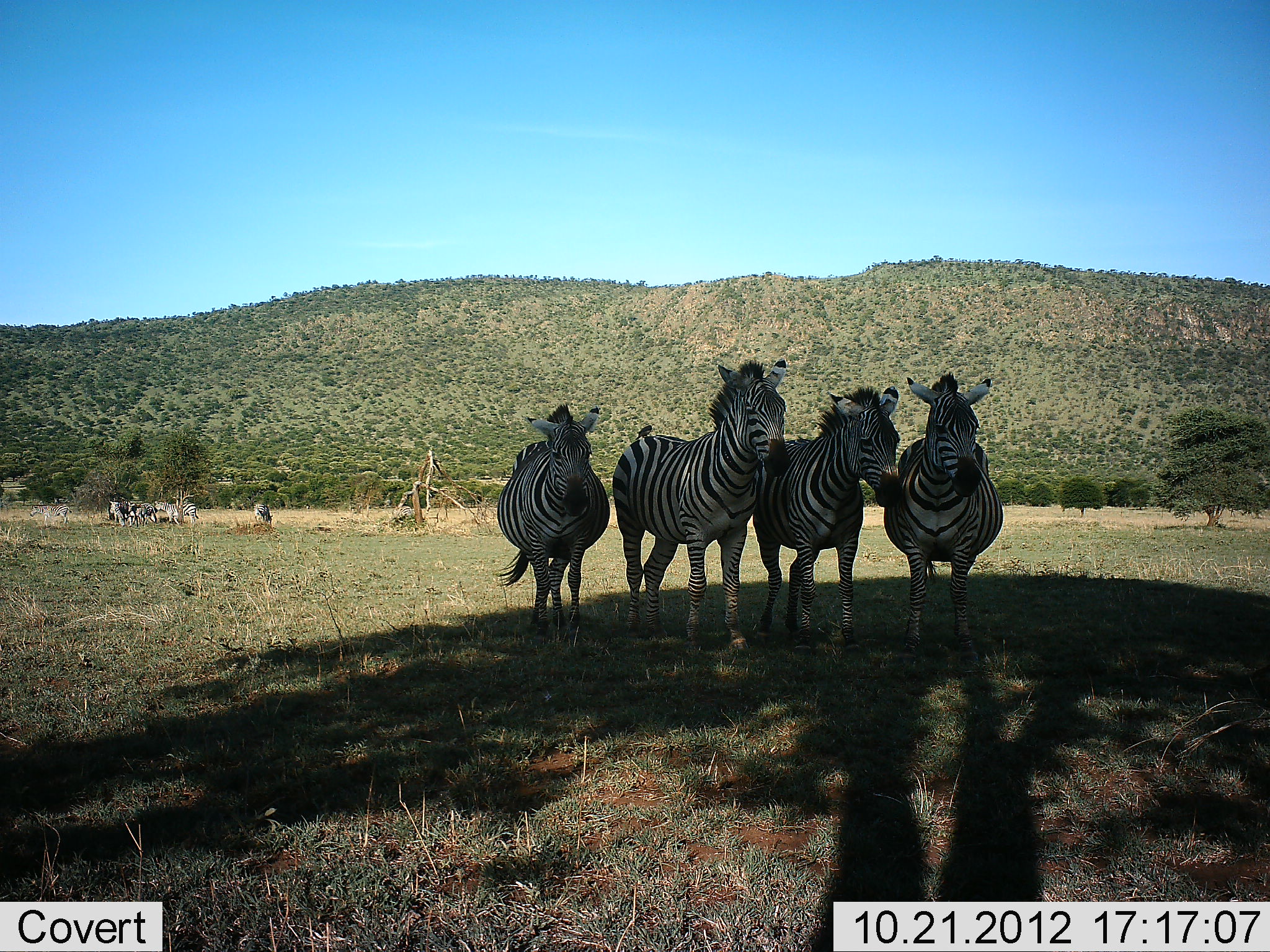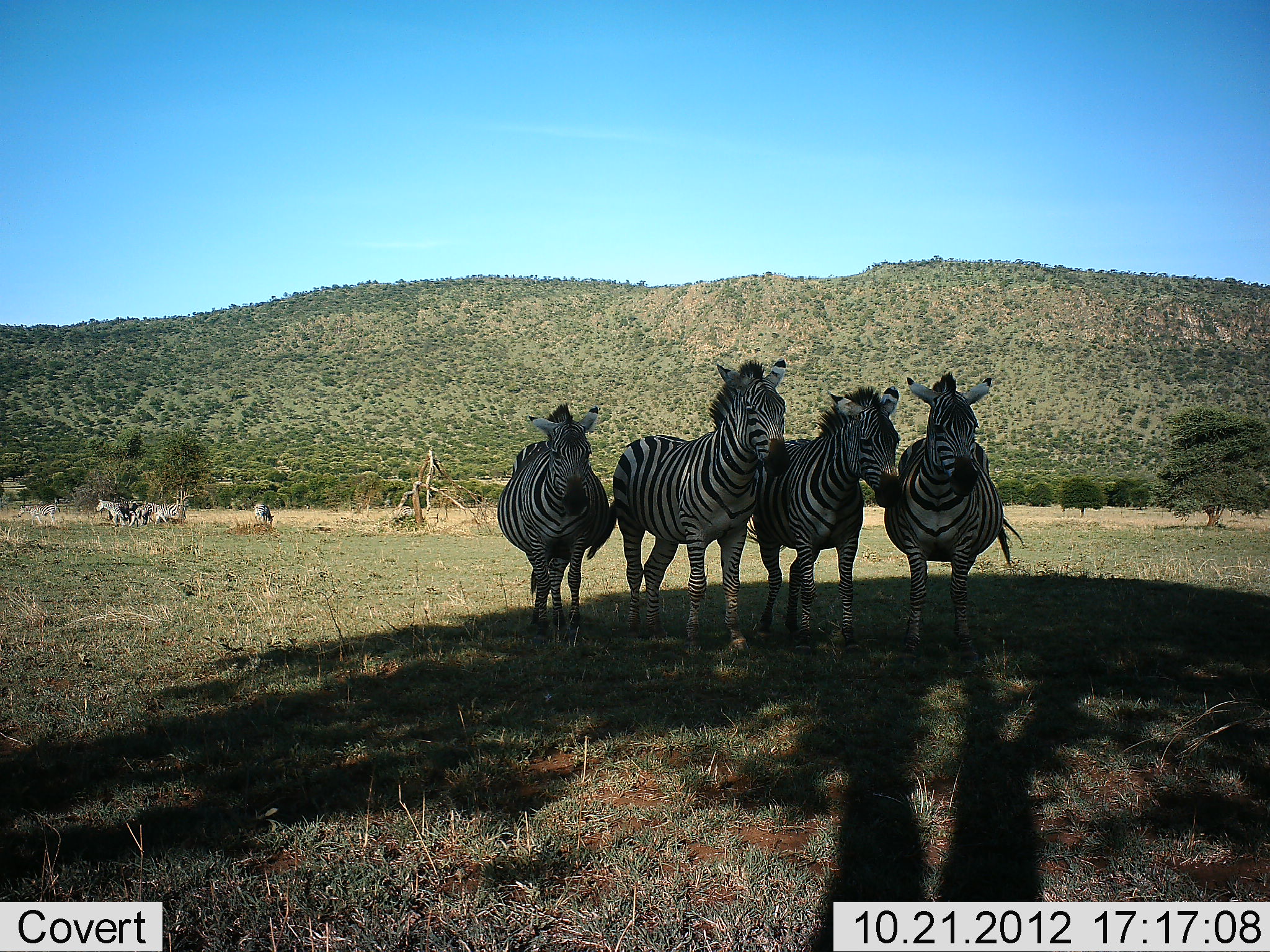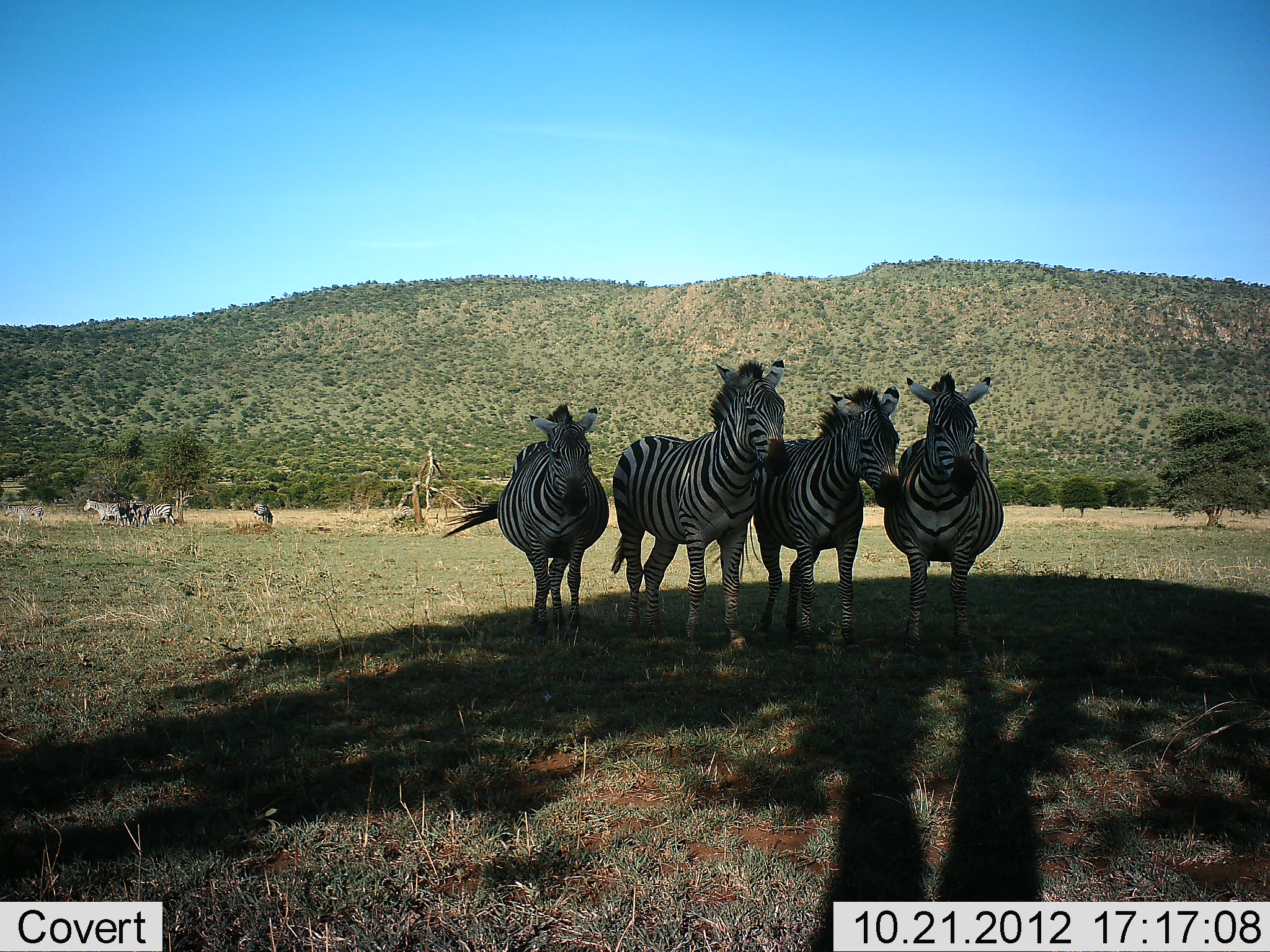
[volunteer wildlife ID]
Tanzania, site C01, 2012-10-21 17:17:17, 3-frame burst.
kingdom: Animalia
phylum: Chordata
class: Mammalia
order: Perissodactyla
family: Equidae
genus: Equus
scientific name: Equus quagga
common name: plains zebra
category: zebra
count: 10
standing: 100%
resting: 0%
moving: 50%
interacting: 0%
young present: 0%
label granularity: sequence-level